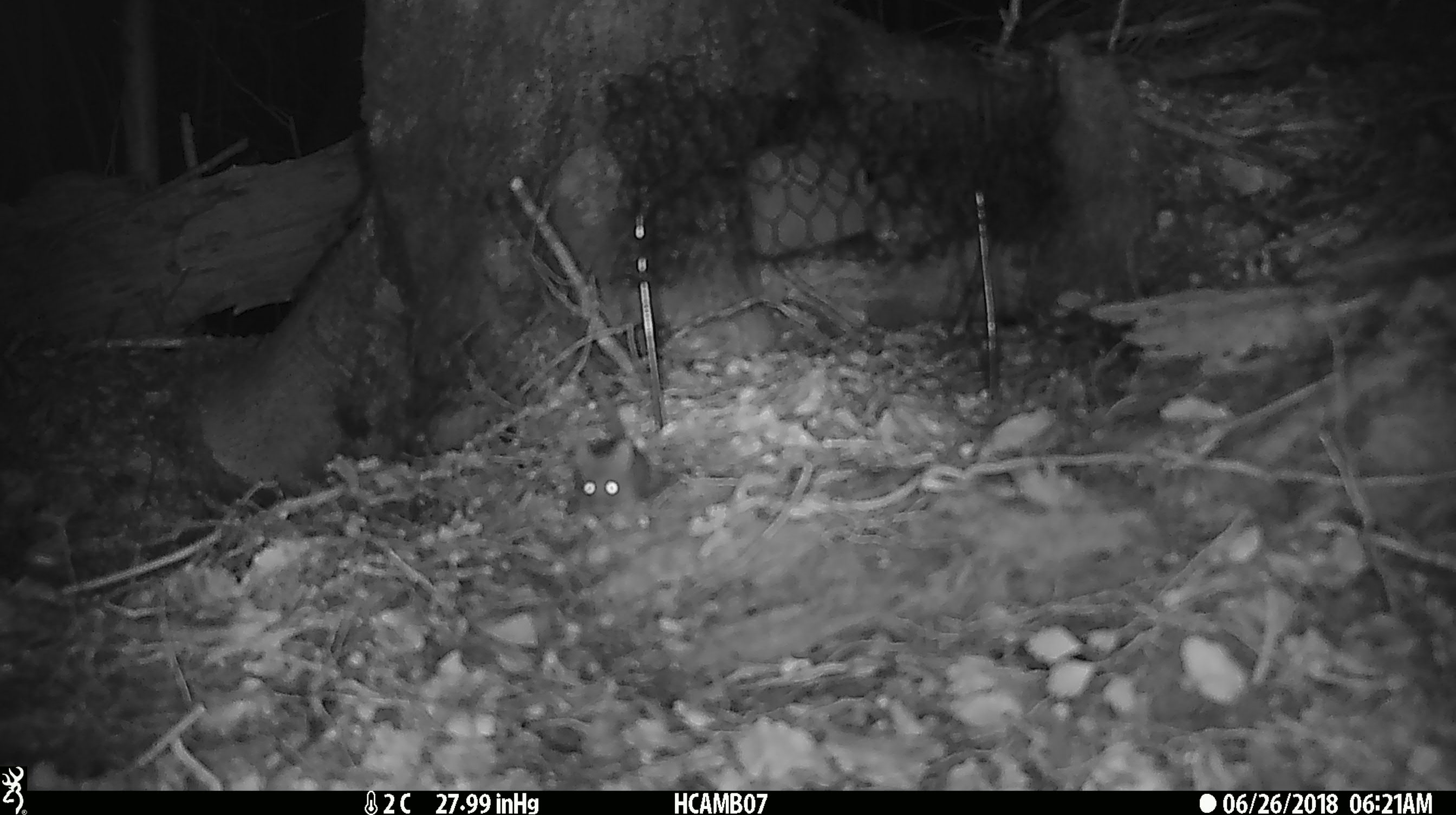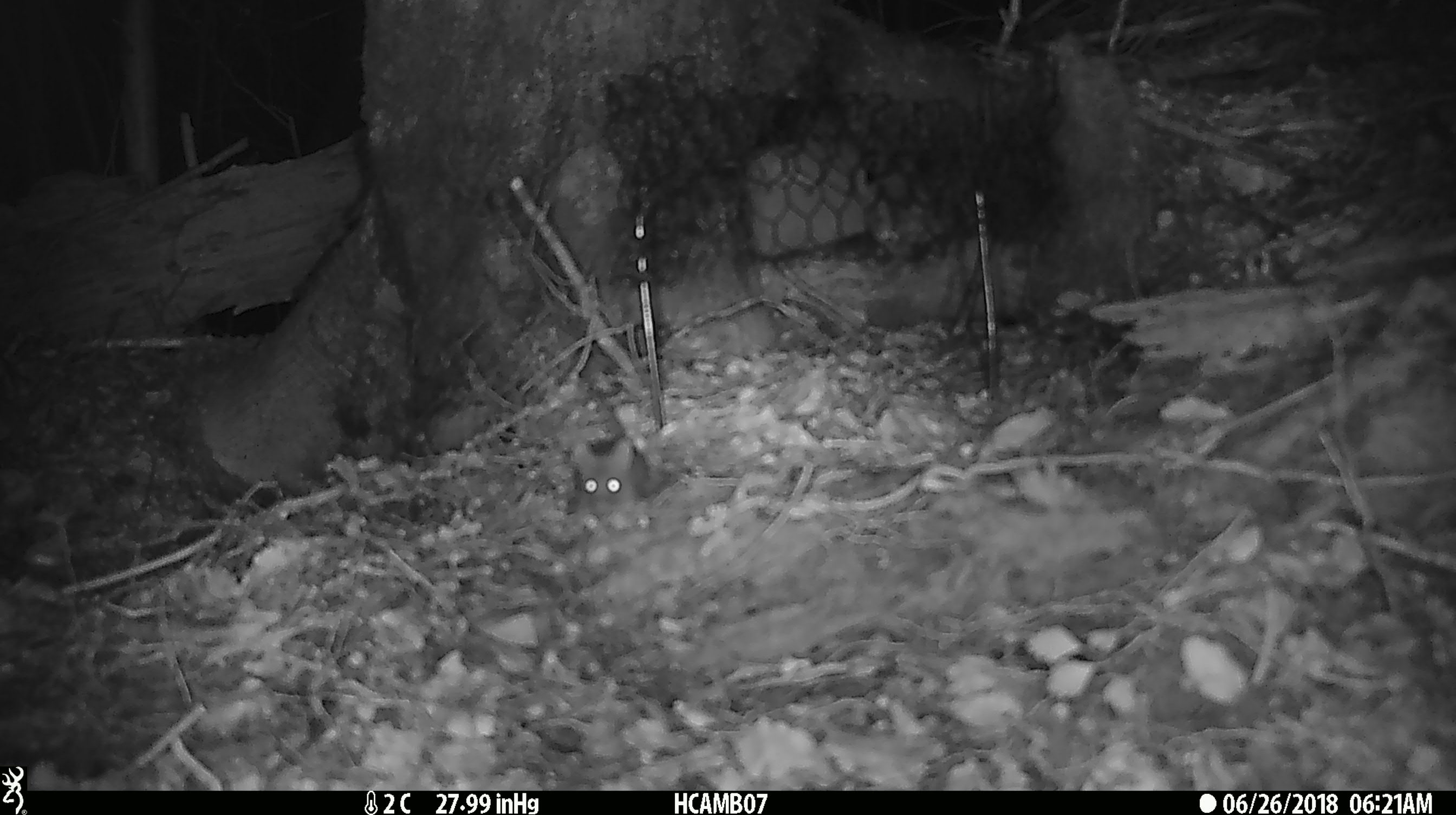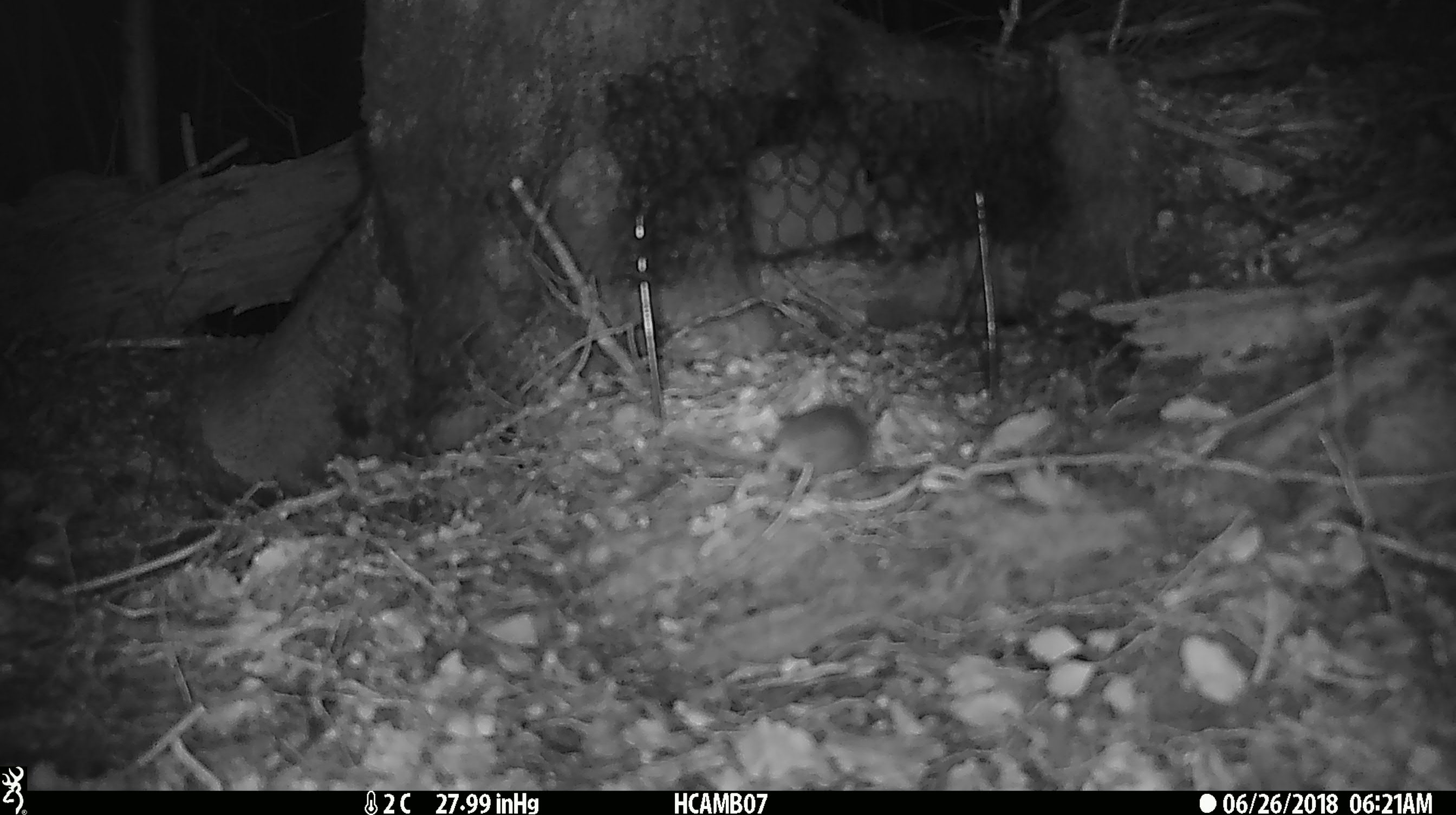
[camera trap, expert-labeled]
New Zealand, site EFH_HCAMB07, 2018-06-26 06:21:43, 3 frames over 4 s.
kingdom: Animalia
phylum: Chordata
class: Mammalia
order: Rodentia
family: Muridae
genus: Mus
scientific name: Mus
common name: mouse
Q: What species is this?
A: Mouse (Mus).